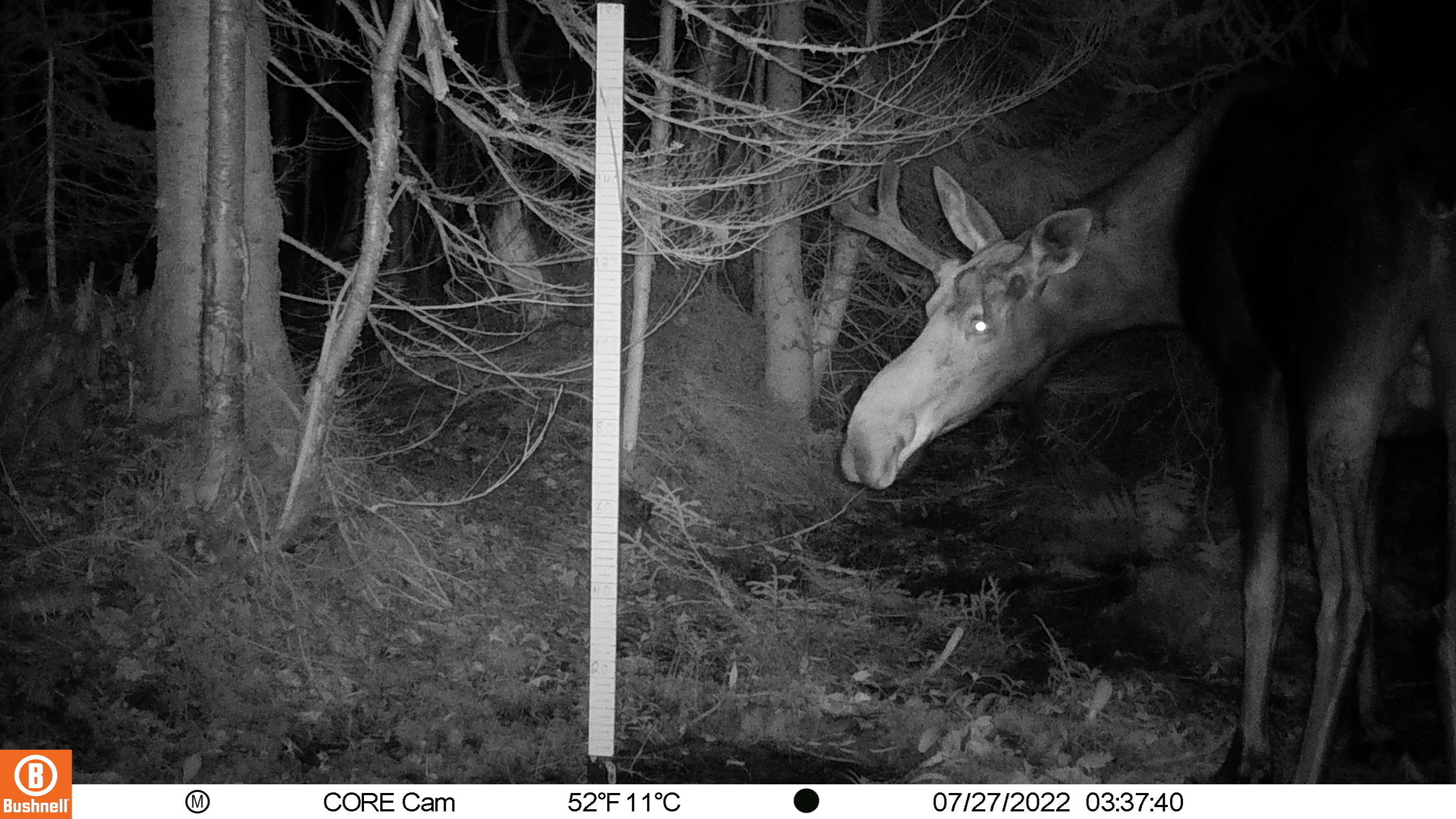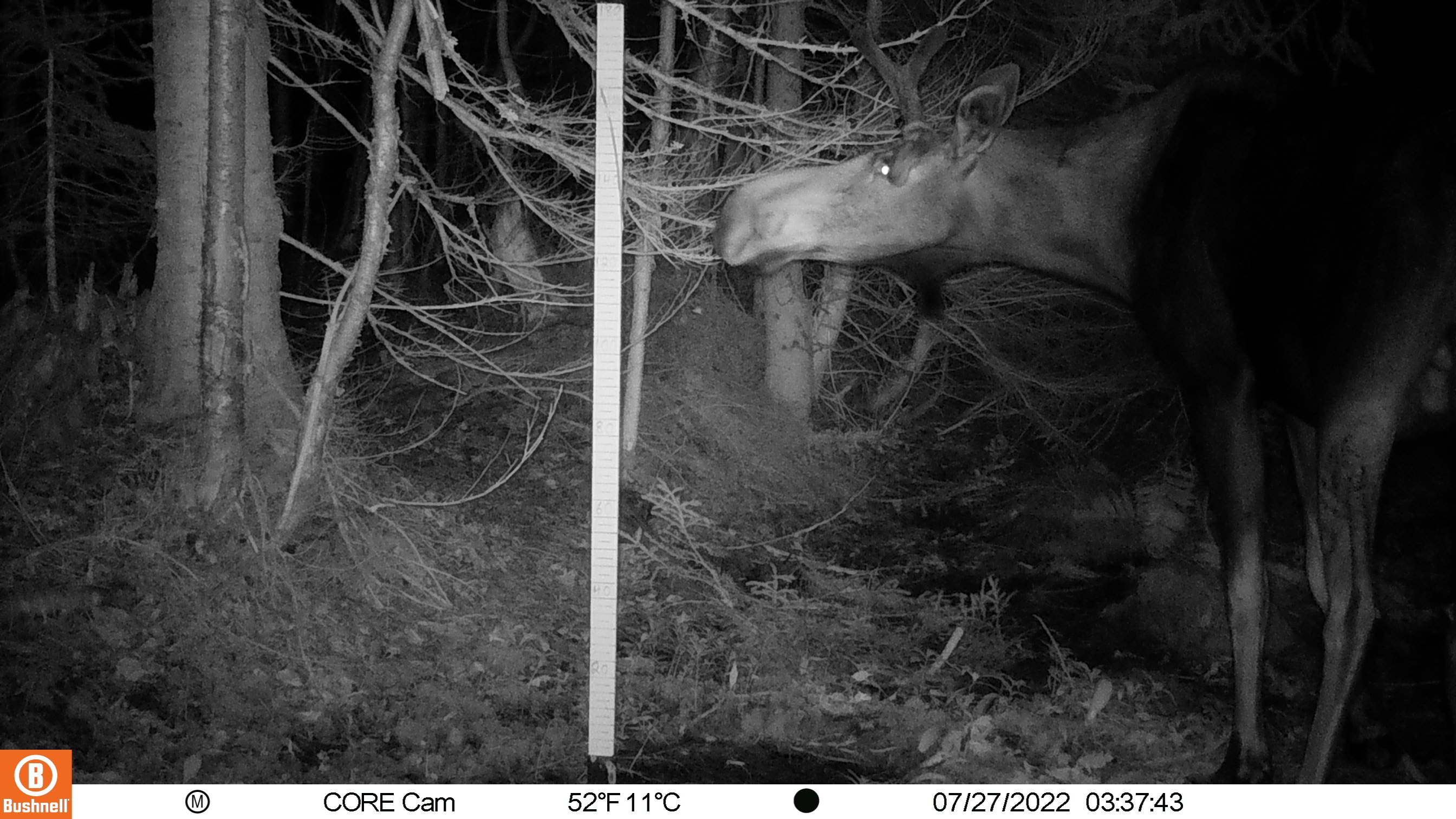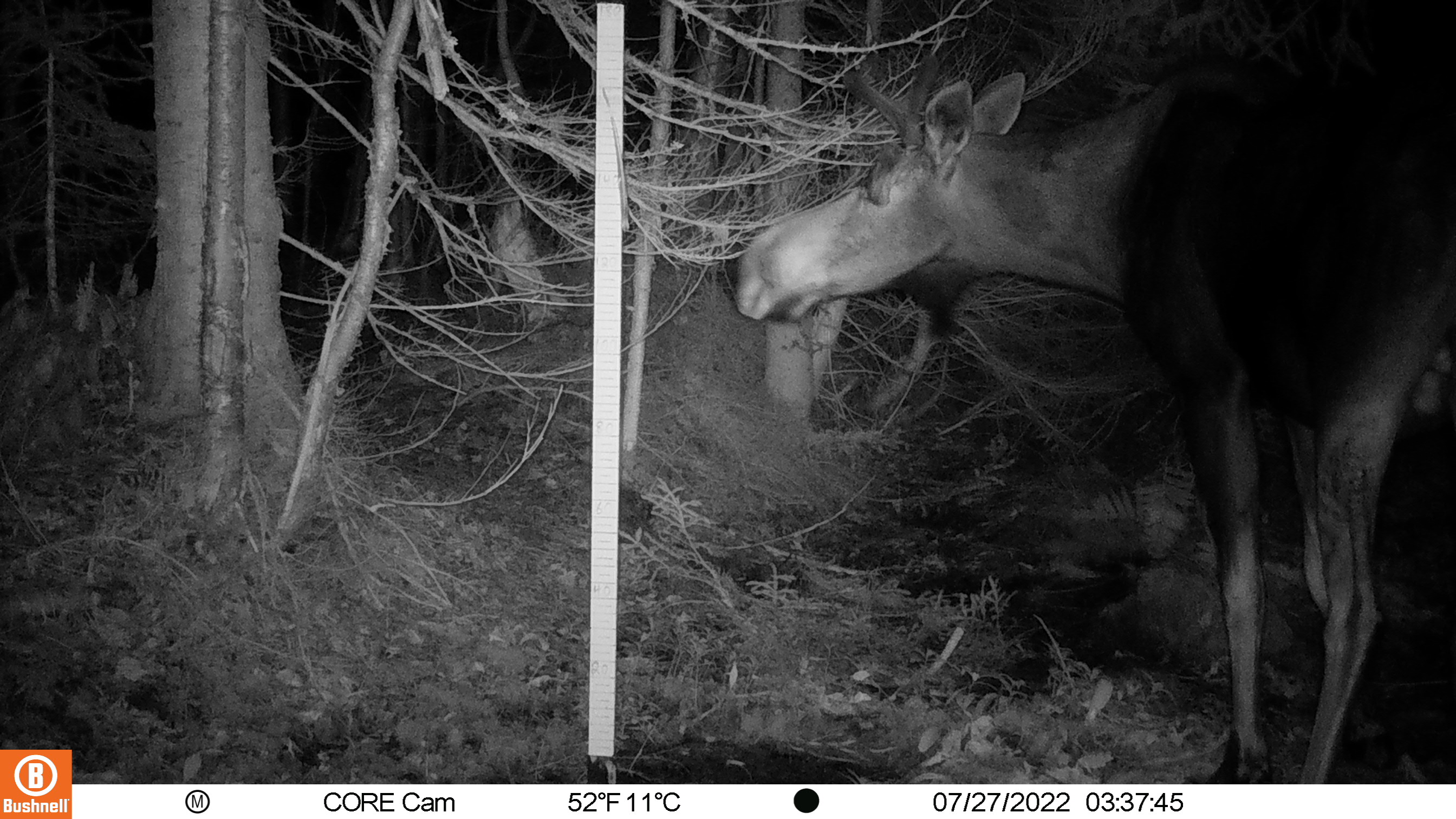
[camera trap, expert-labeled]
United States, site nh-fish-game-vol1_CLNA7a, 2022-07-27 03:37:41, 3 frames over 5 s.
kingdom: Animalia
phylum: Chordata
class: Mammalia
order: Artiodactyla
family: Cervidae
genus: Alces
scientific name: Alces alces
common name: moose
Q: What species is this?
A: Moose (Alces alces).